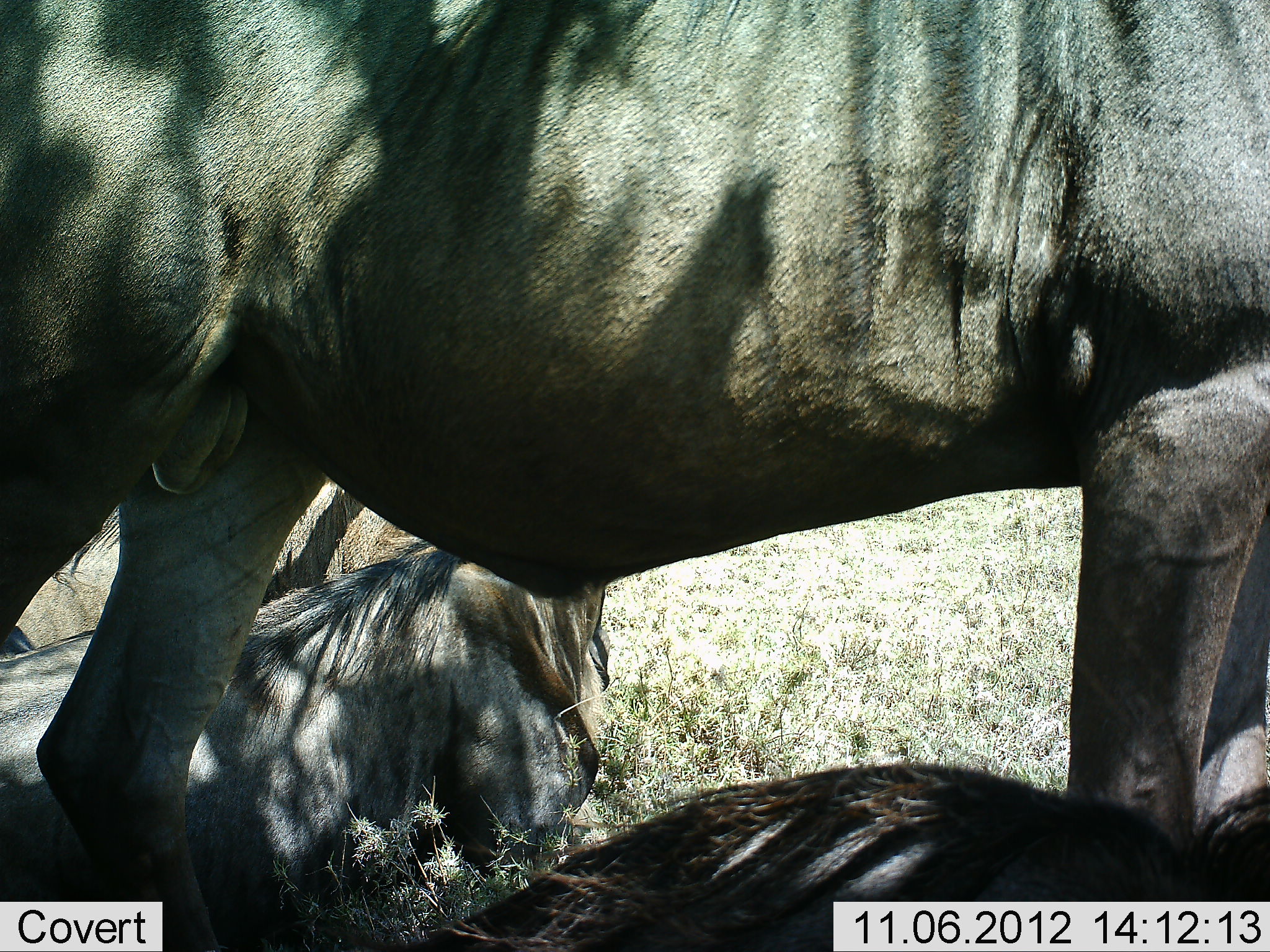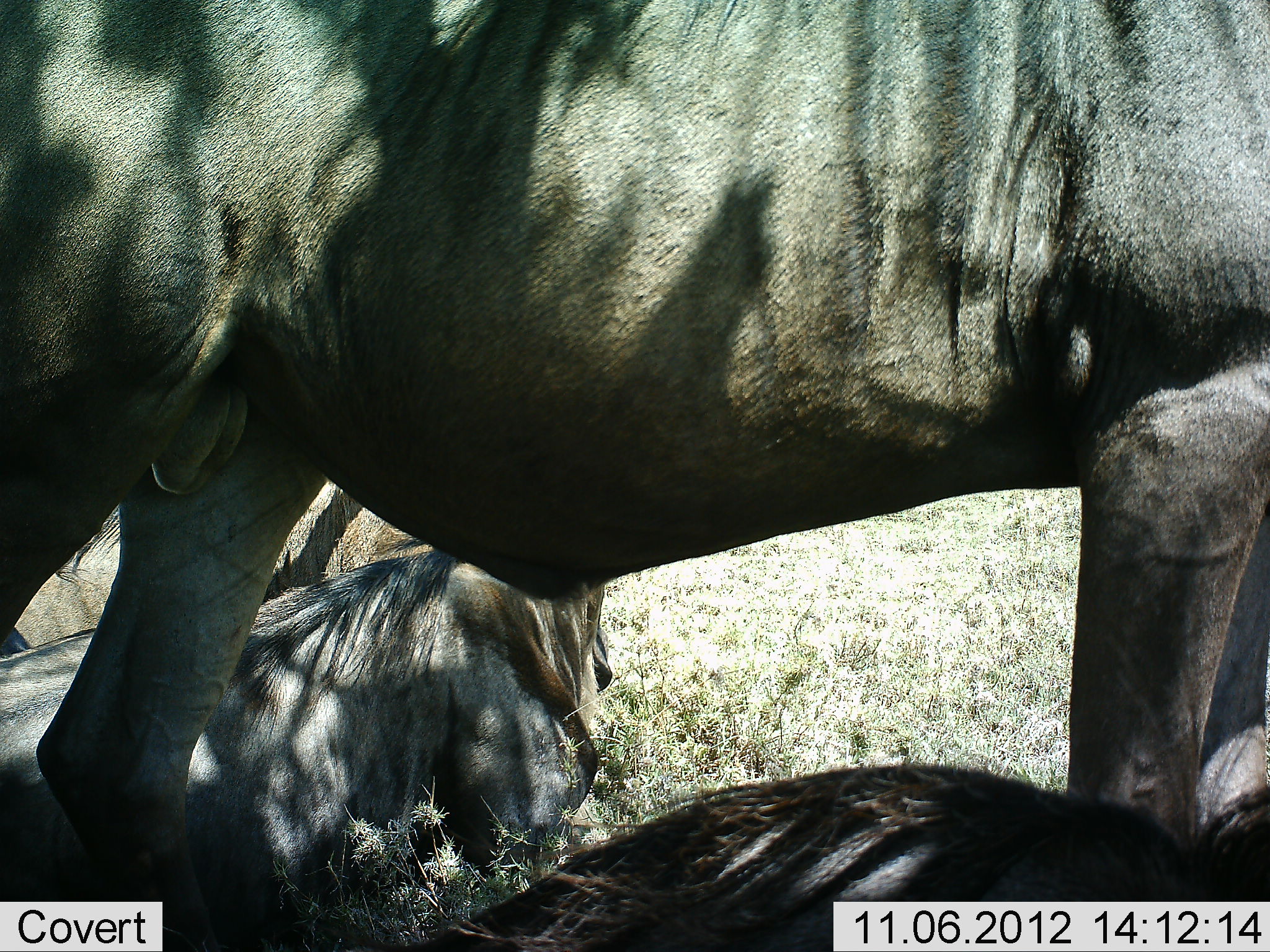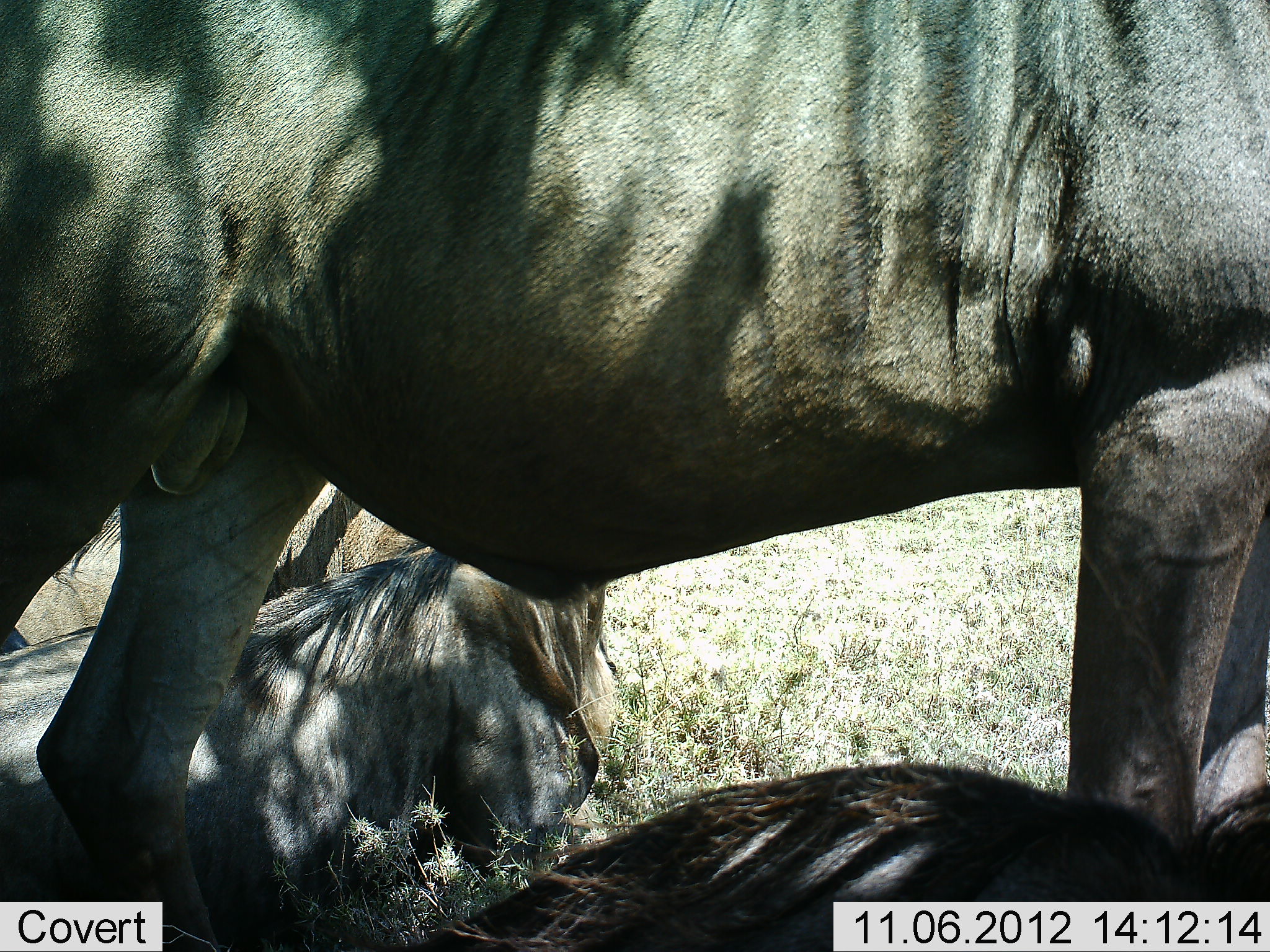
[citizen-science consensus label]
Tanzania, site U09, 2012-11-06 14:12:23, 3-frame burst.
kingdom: Animalia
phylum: Chordata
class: Mammalia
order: Artiodactyla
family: Bovidae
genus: Connochaetes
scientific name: Connochaetes taurinus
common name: blue wildebeest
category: wildebeest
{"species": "wildebeest (blue wildebeest) (Connochaetes taurinus)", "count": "3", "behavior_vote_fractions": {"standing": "90%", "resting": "100%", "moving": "0%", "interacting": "0%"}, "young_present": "0%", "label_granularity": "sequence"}